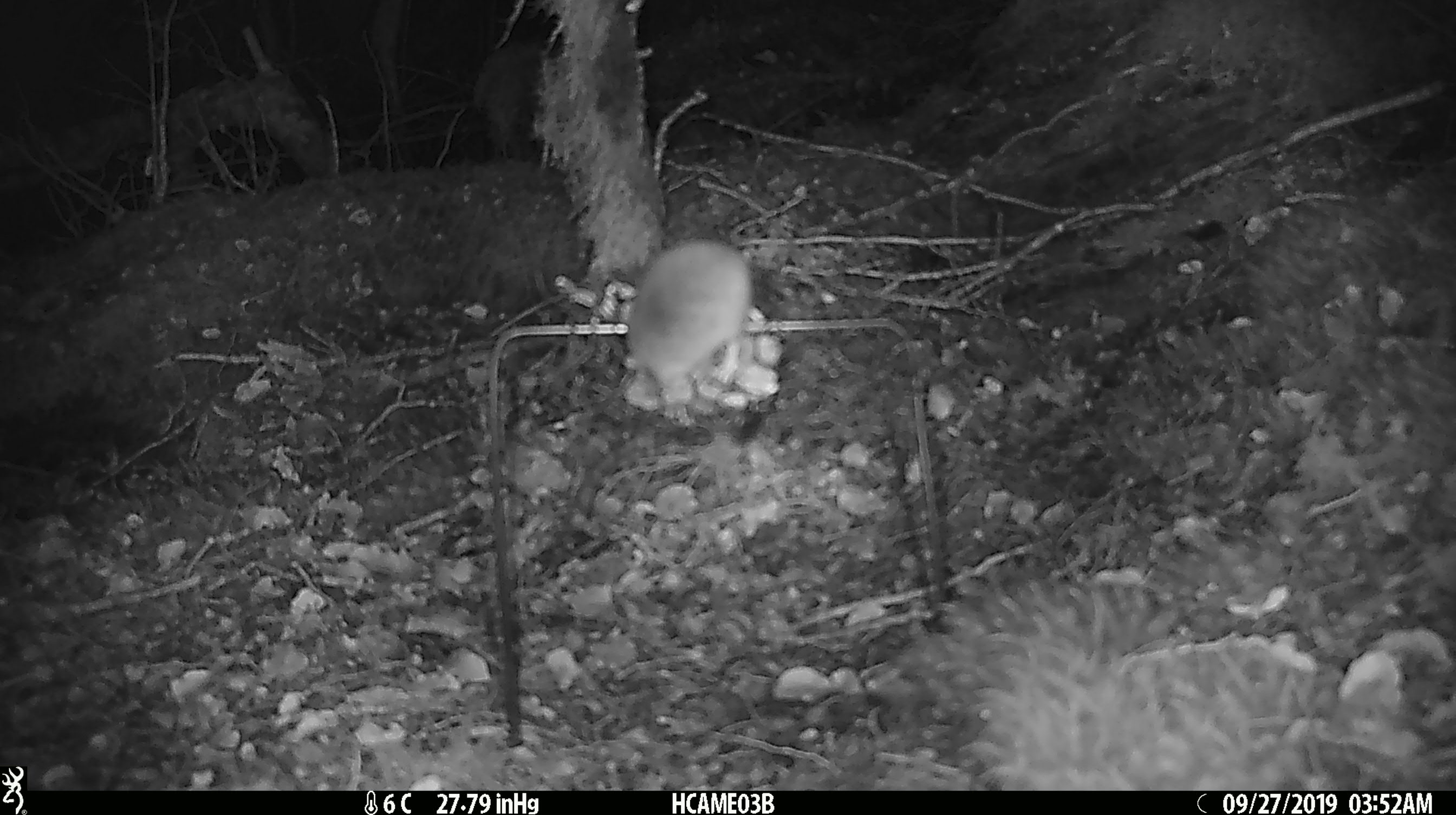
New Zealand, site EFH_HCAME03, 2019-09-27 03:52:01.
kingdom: Animalia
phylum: Chordata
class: Mammalia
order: Rodentia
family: Muridae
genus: Mus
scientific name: Mus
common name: mouse